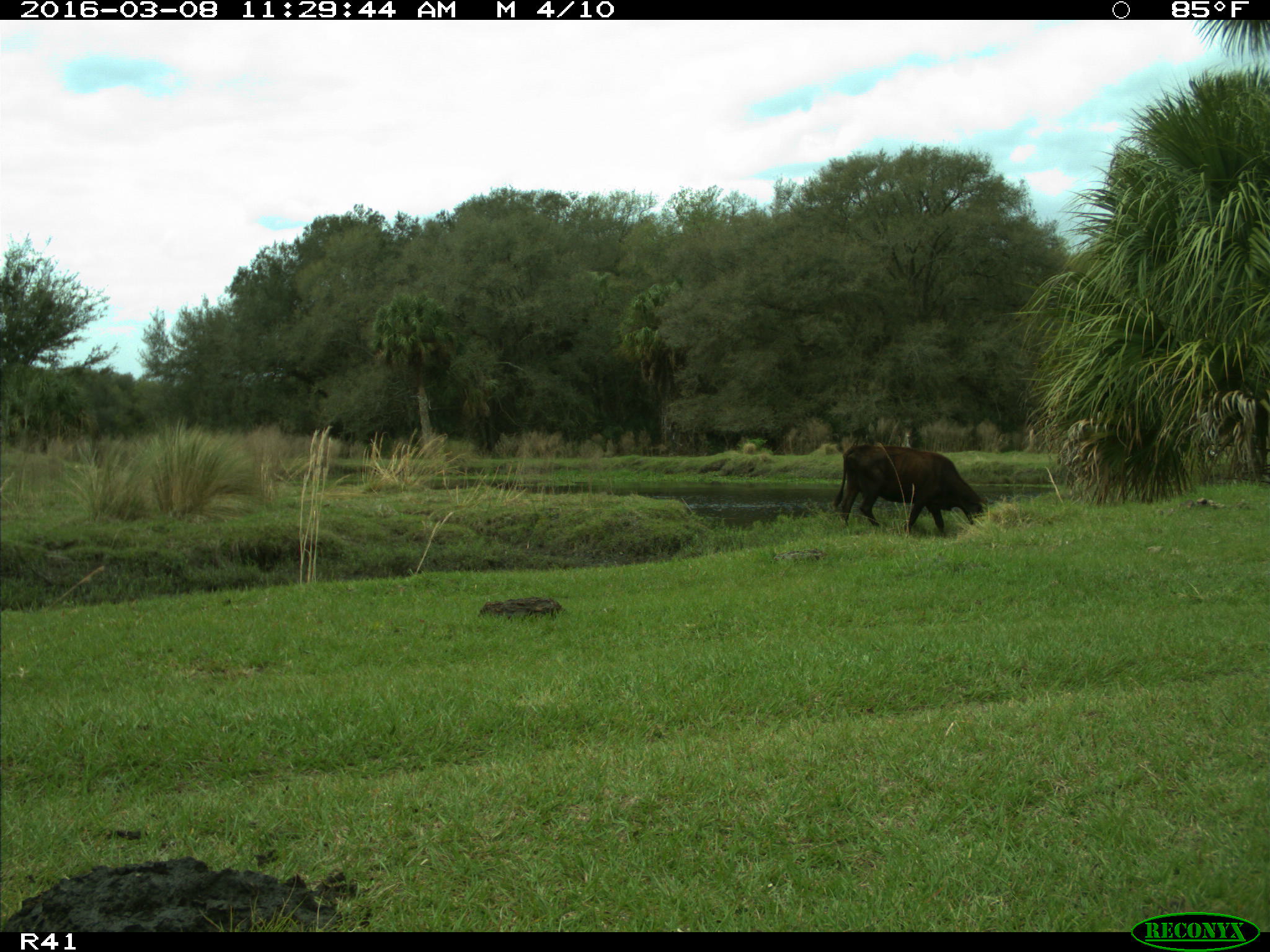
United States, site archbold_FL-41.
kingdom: Animalia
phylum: Chordata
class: Mammalia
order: Artiodactyla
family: Bovidae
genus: Bos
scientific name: Bos taurus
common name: domestic cow